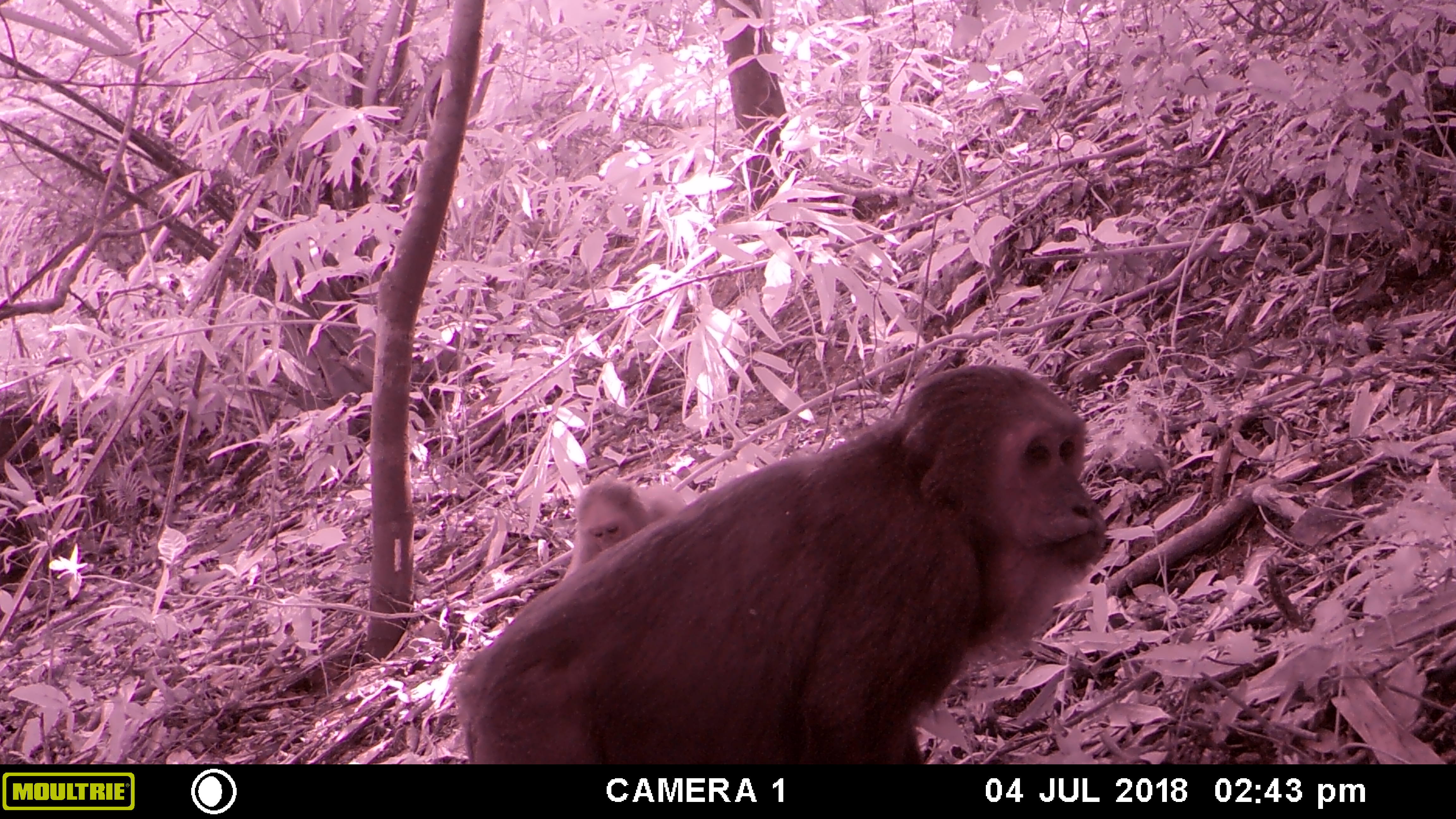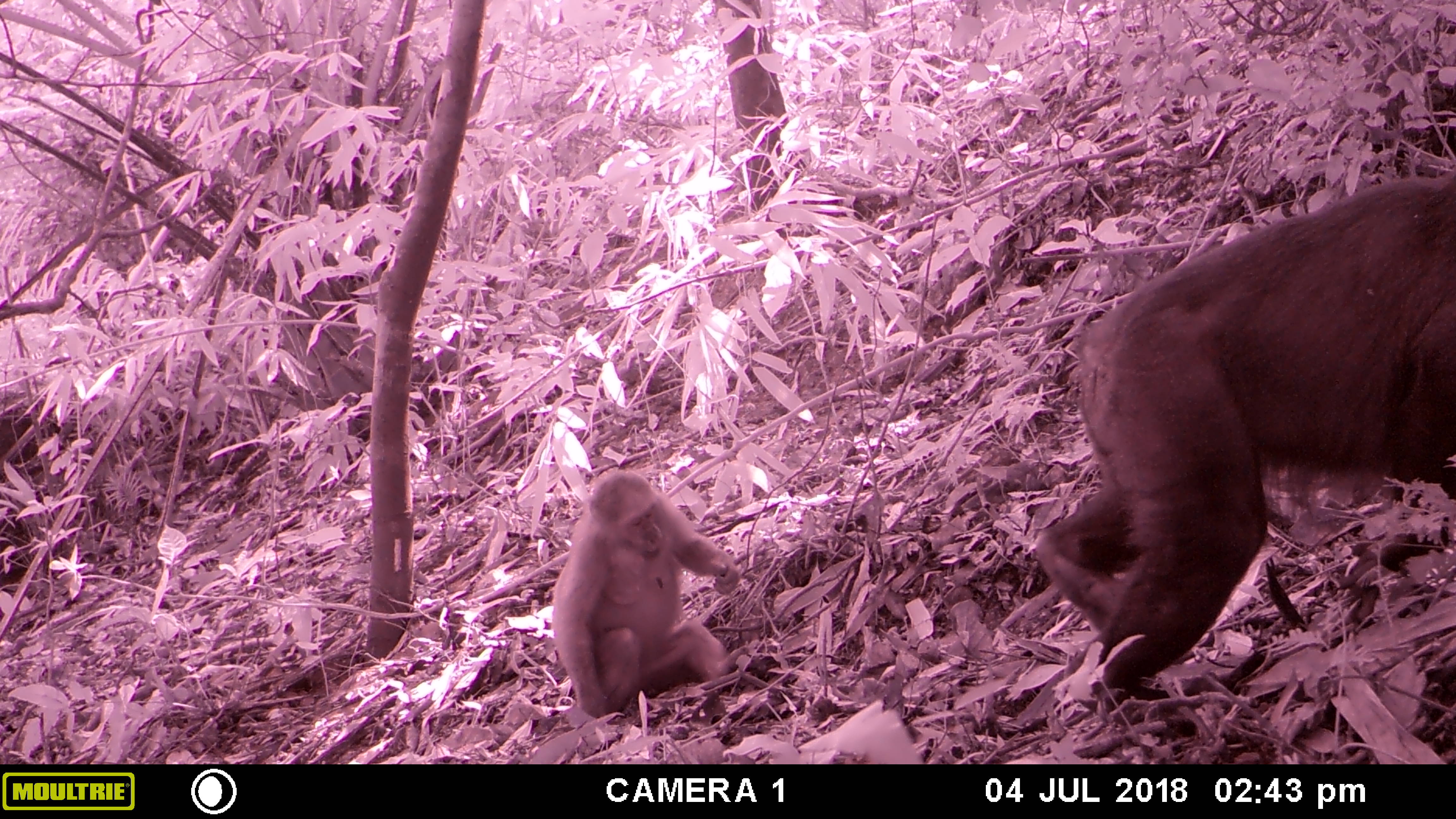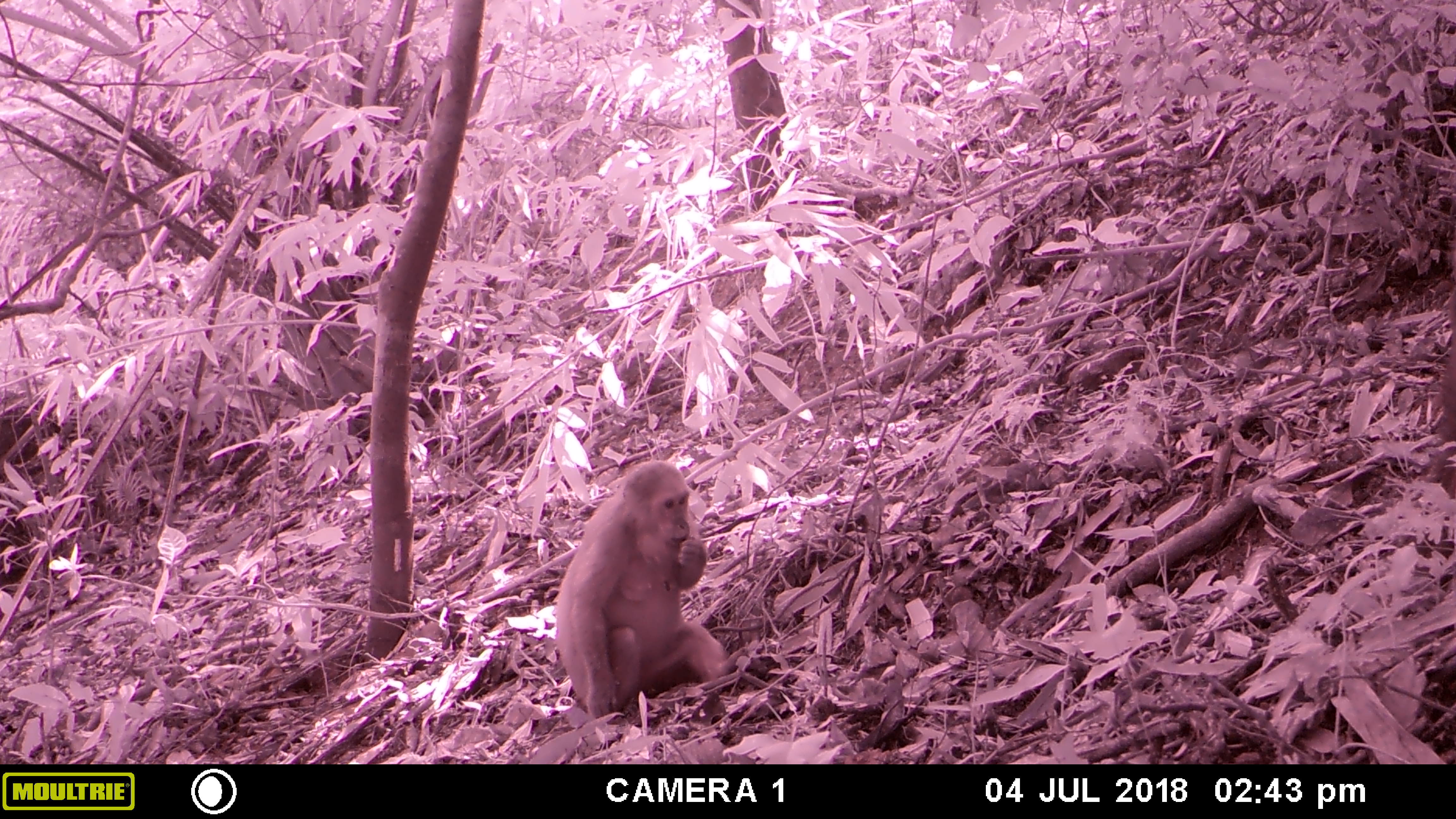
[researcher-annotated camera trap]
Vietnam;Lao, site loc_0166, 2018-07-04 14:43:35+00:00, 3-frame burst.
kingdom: Animalia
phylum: Chordata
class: Mammalia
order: Primates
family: Cercopithecidae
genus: Macaca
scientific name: Macaca arctoides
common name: stump-tailed macaque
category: stump tailed macaque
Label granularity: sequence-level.